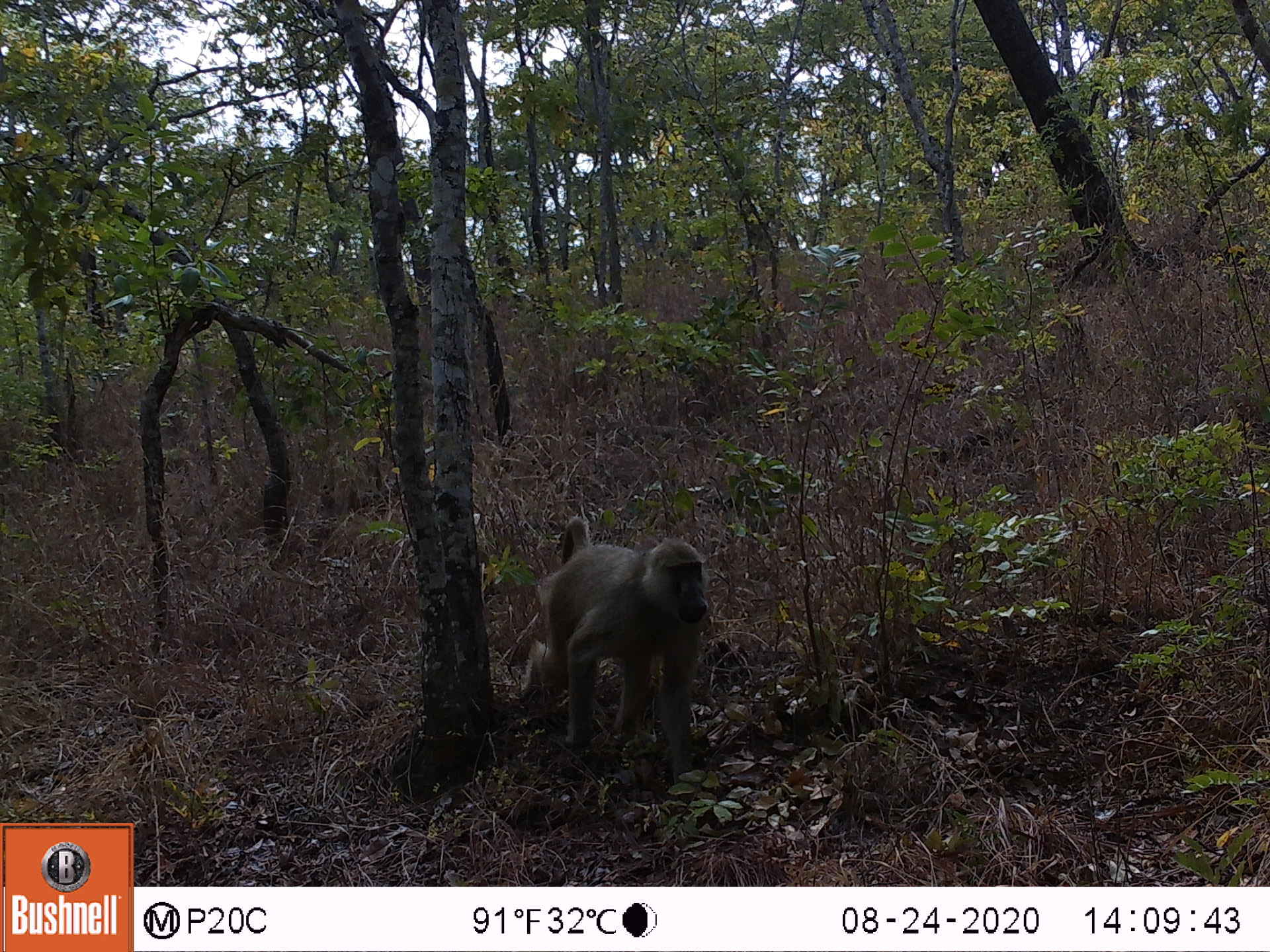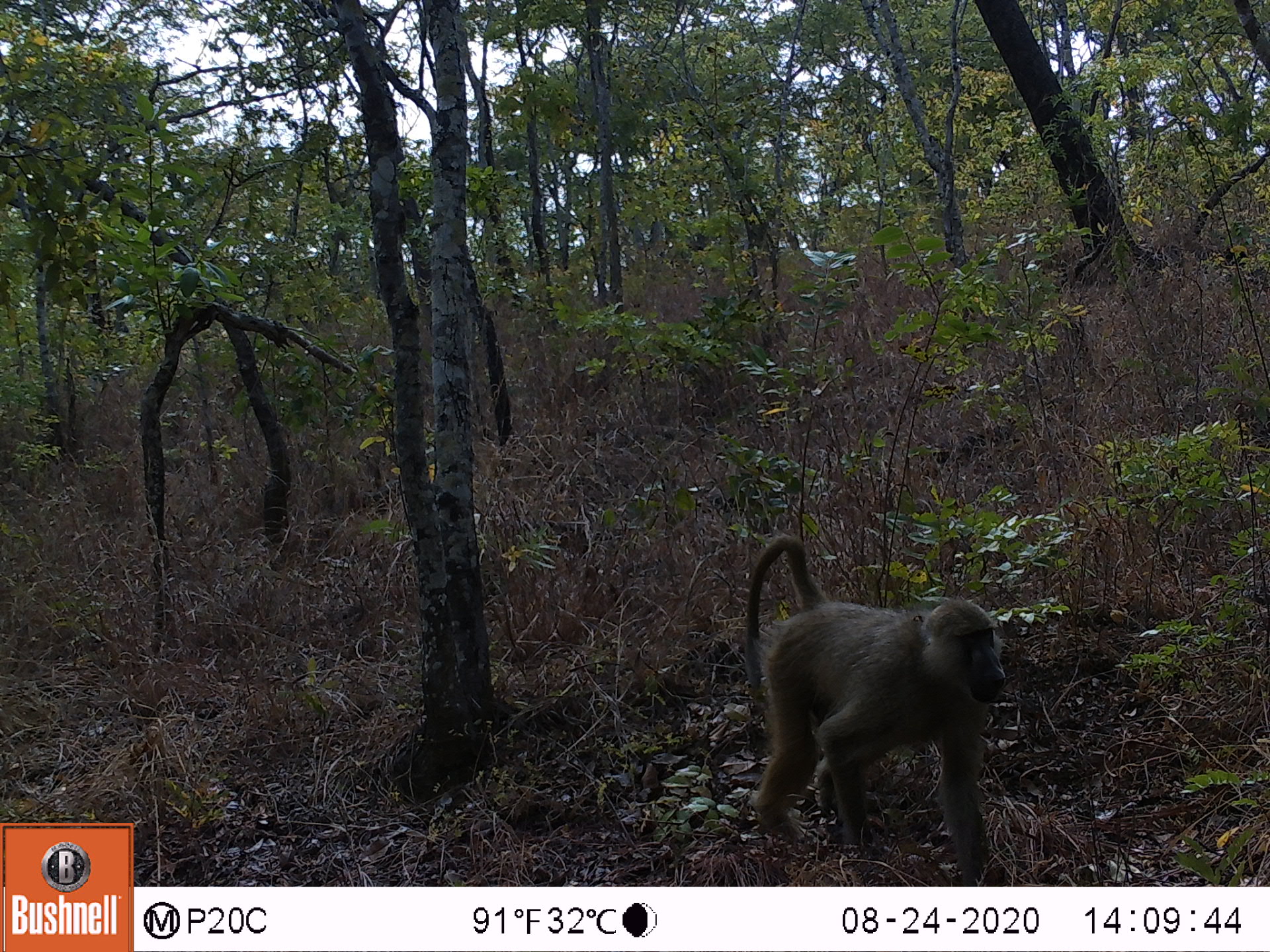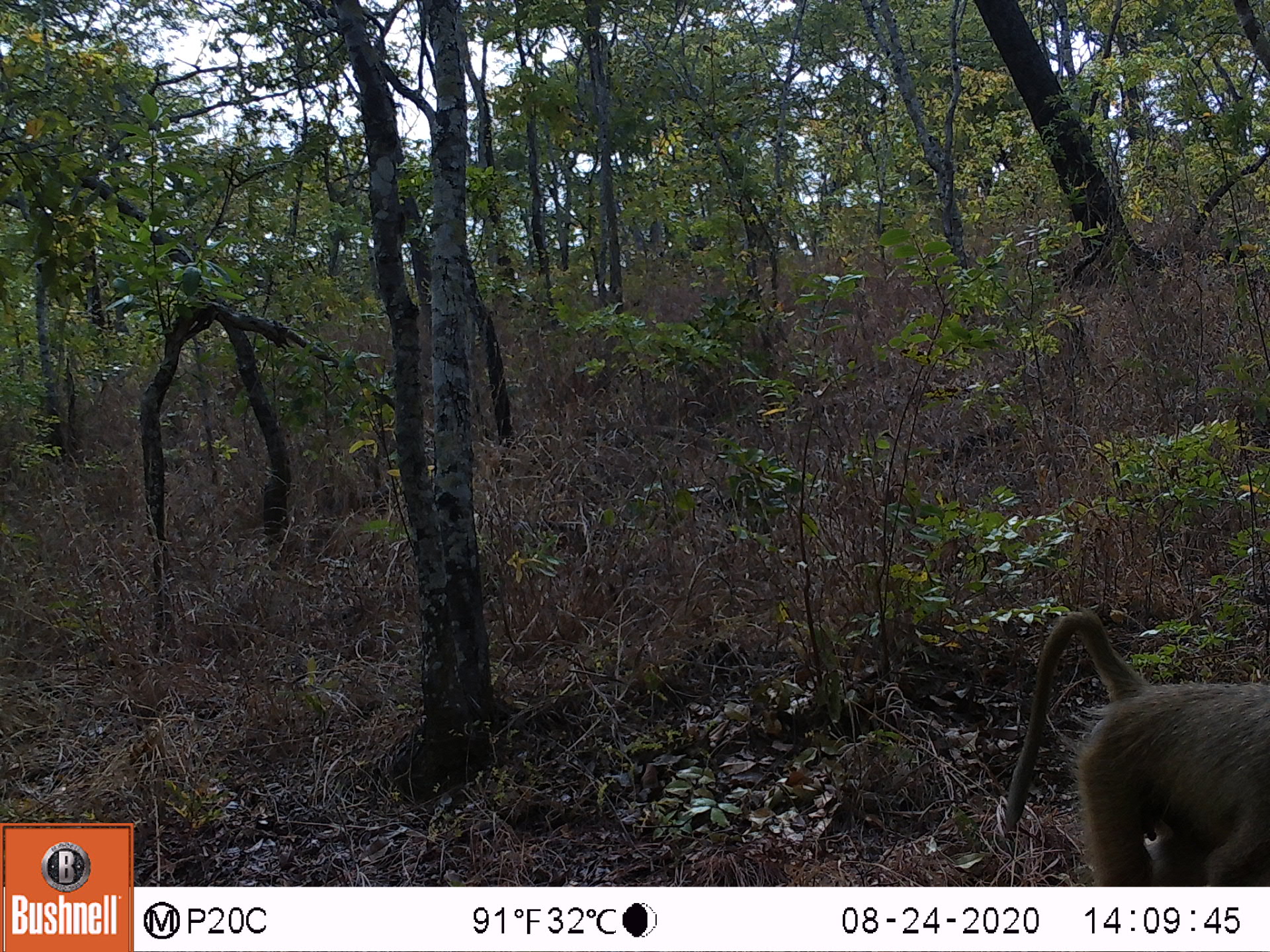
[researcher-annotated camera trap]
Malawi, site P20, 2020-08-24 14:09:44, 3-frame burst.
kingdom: Animalia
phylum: Chordata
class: Mammalia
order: Primates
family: Cercopithecidae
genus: Papio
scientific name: Papio cynocephalus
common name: yellow baboon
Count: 1.